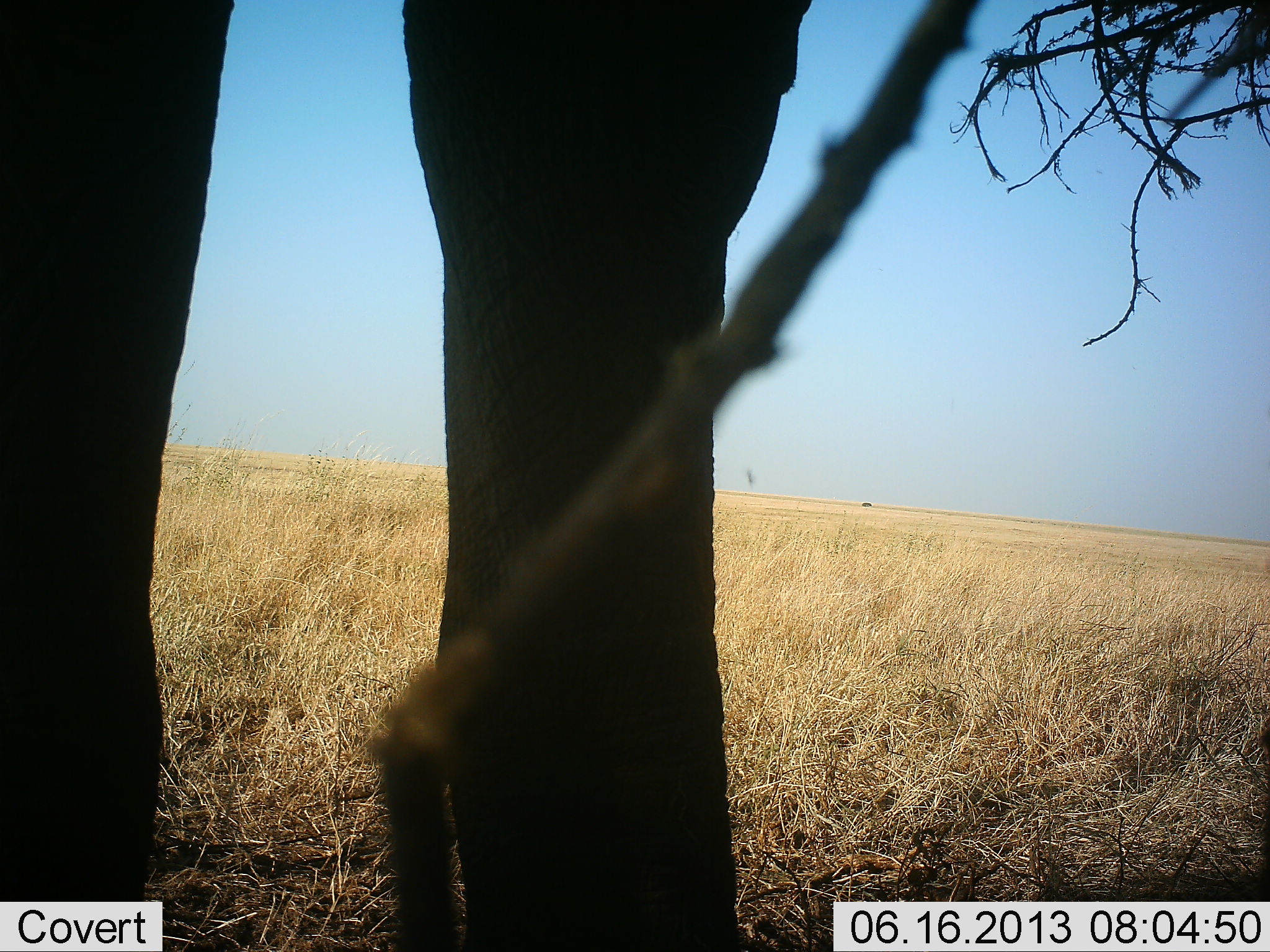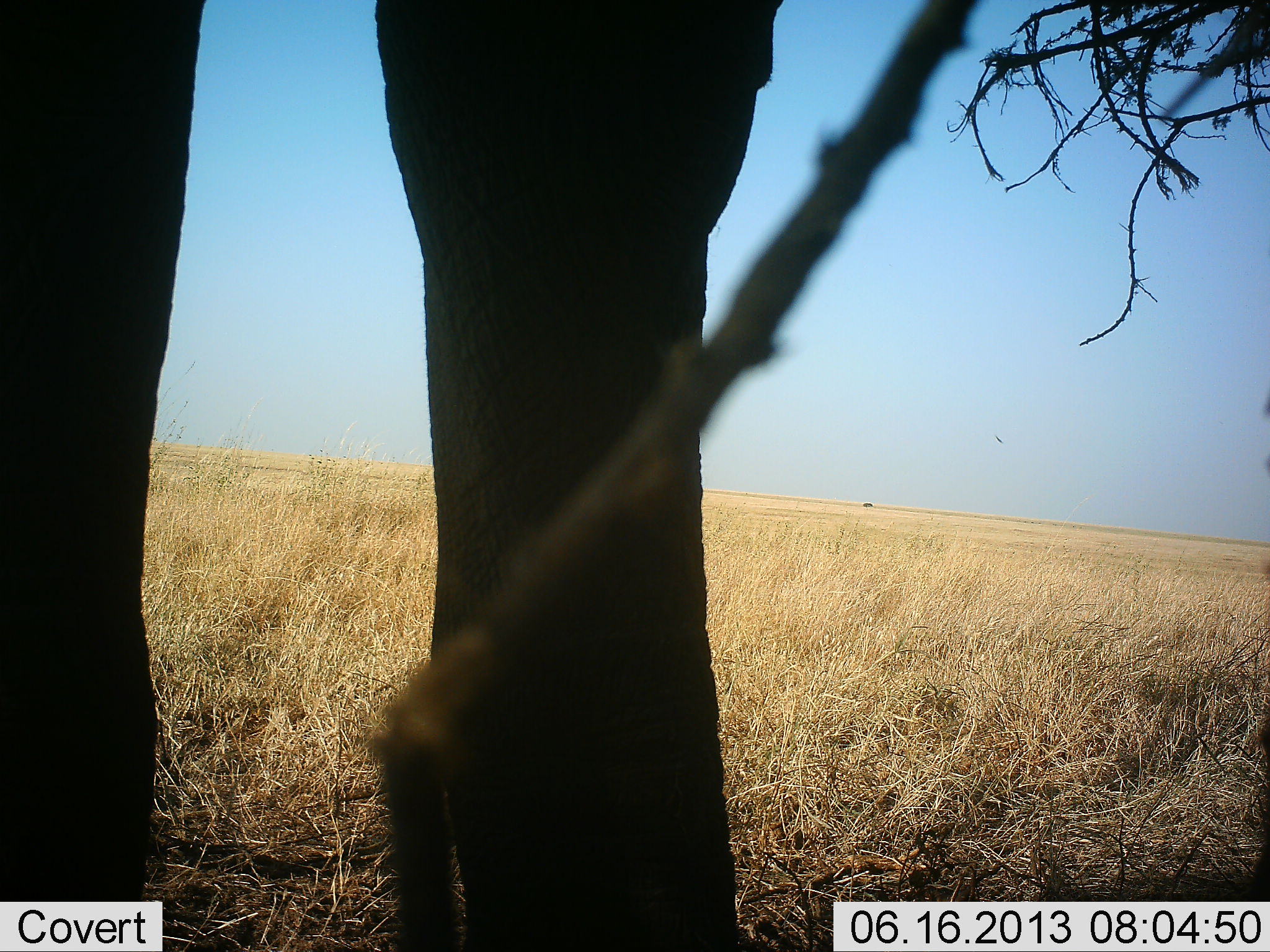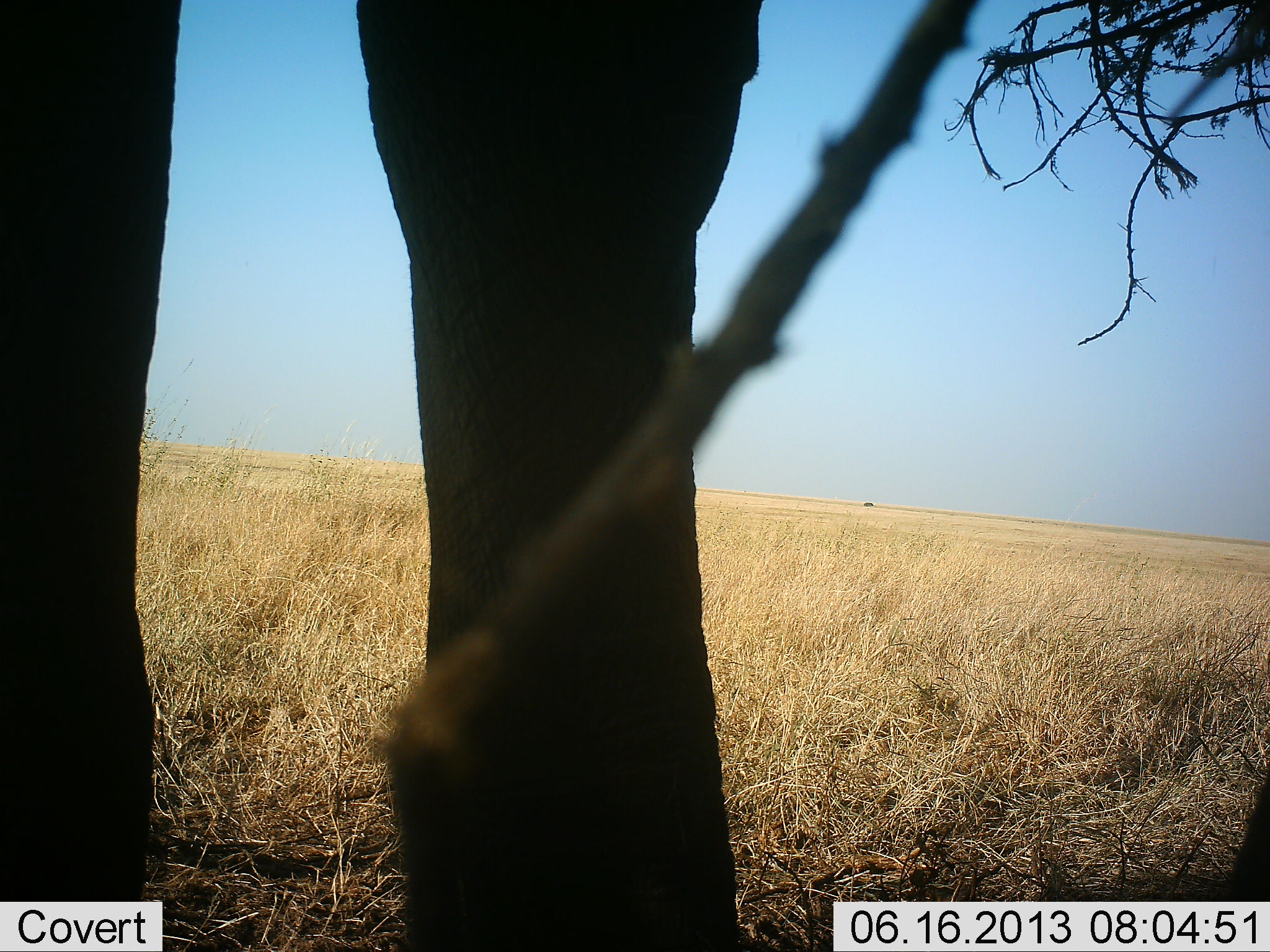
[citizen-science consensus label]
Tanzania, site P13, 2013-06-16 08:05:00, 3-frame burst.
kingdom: Animalia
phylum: Chordata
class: Mammalia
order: Proboscidea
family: Elephantidae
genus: Loxodonta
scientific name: Loxodonta africana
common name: african bush elephant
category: elephant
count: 1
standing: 100%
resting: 0%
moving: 0%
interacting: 0%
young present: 0%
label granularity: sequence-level